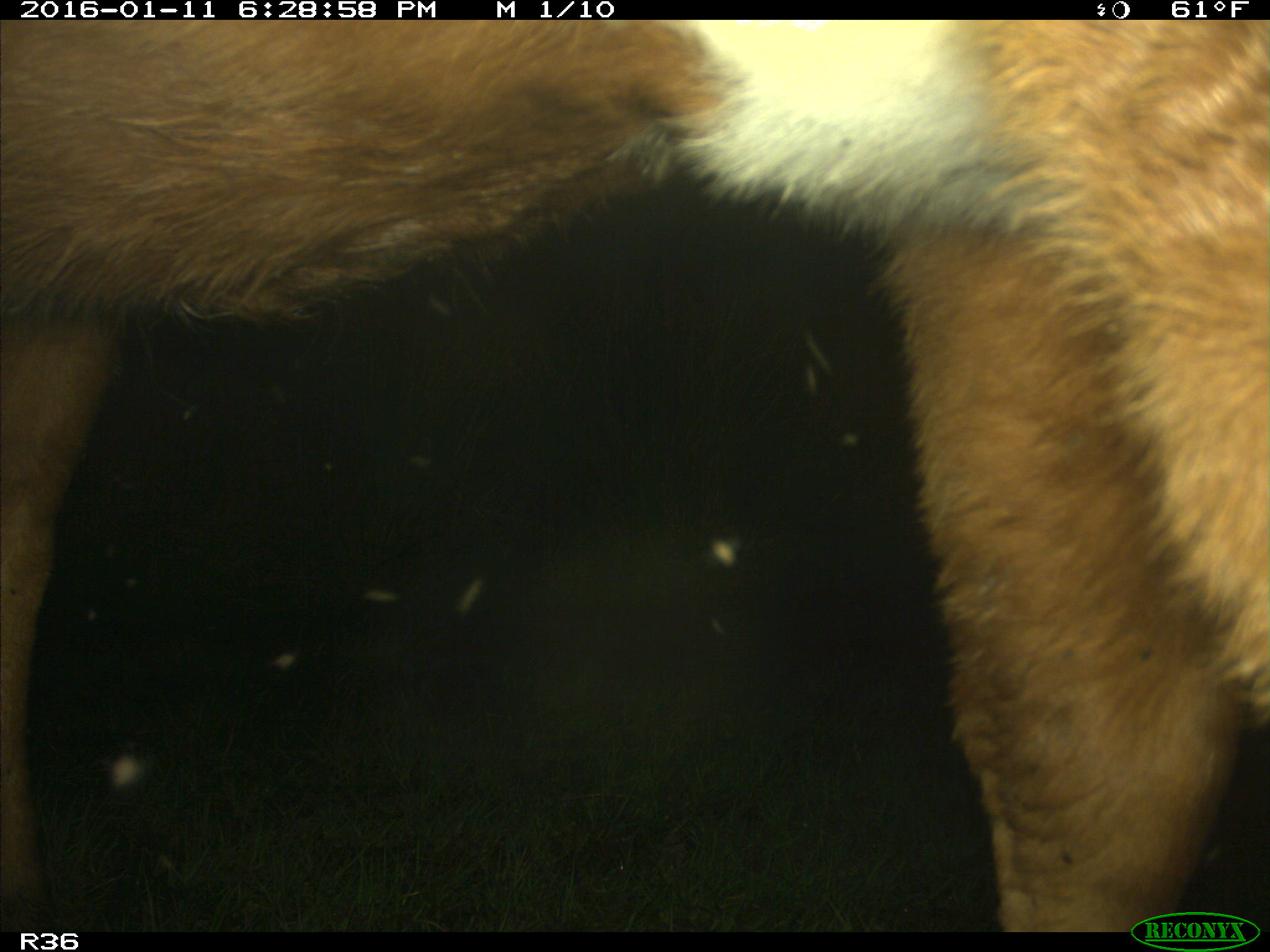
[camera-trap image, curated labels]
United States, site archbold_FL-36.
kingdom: Animalia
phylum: Chordata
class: Mammalia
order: Artiodactyla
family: Bovidae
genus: Bos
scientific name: Bos taurus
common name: domestic cow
Bos taurus (domestic cow).